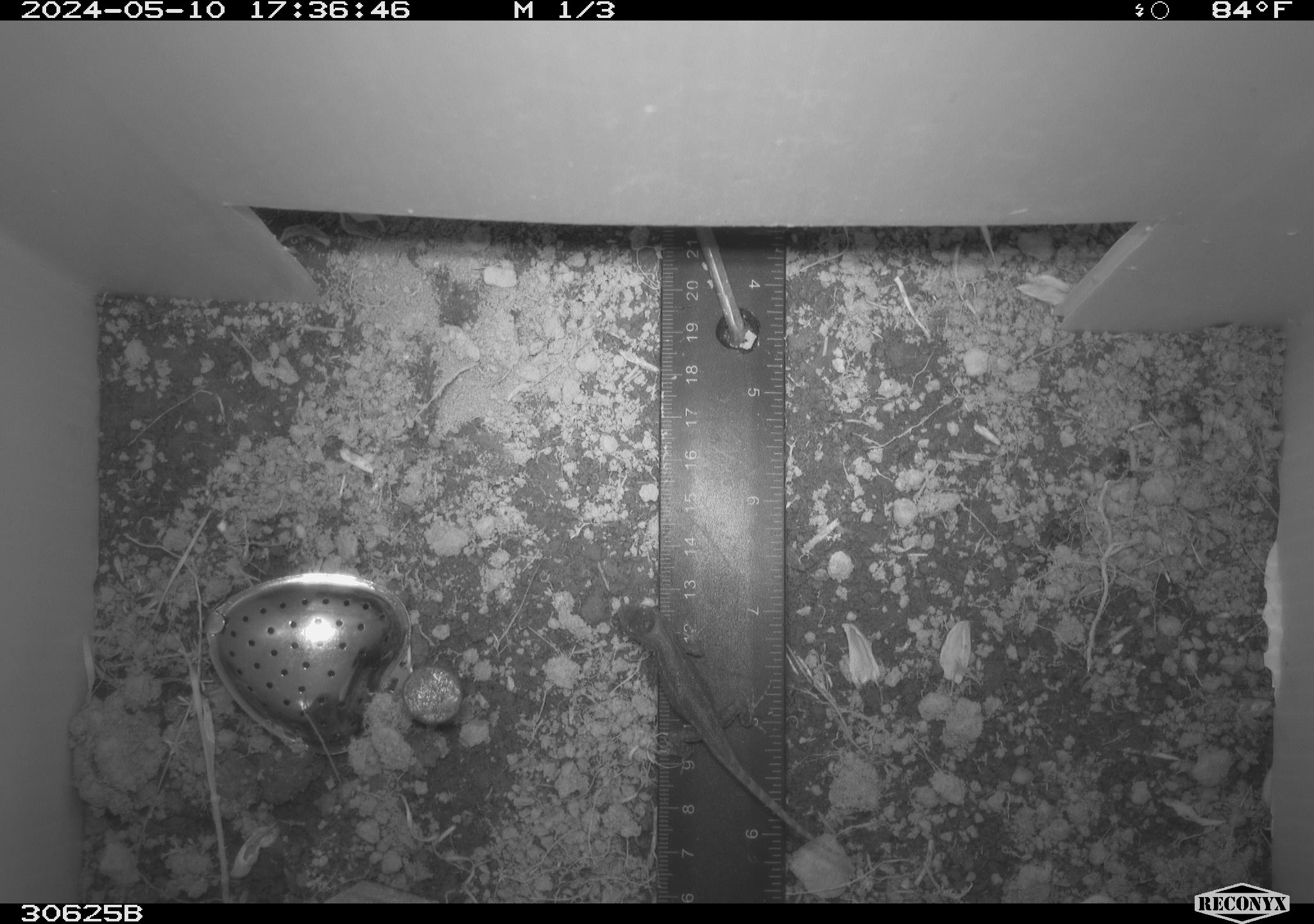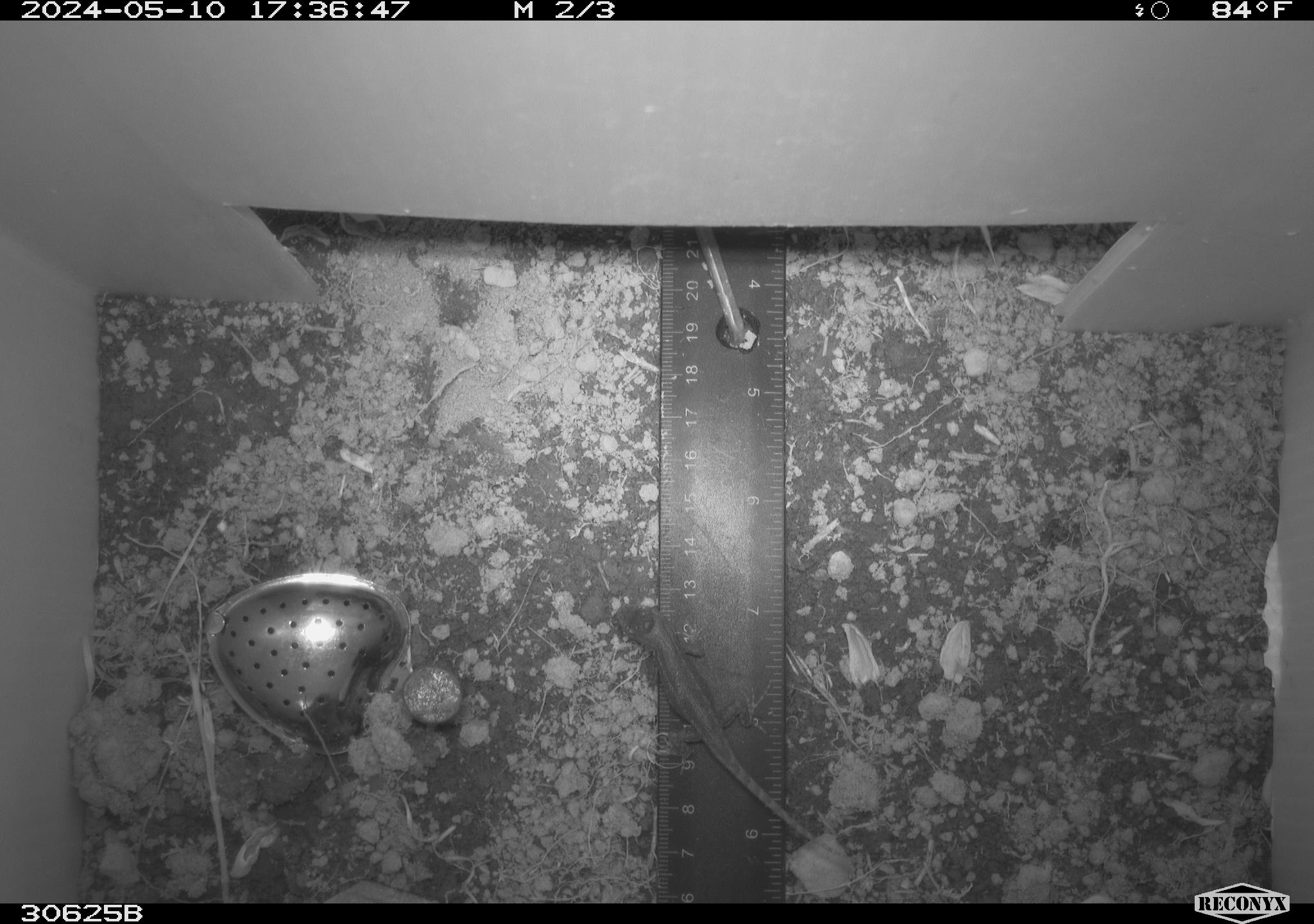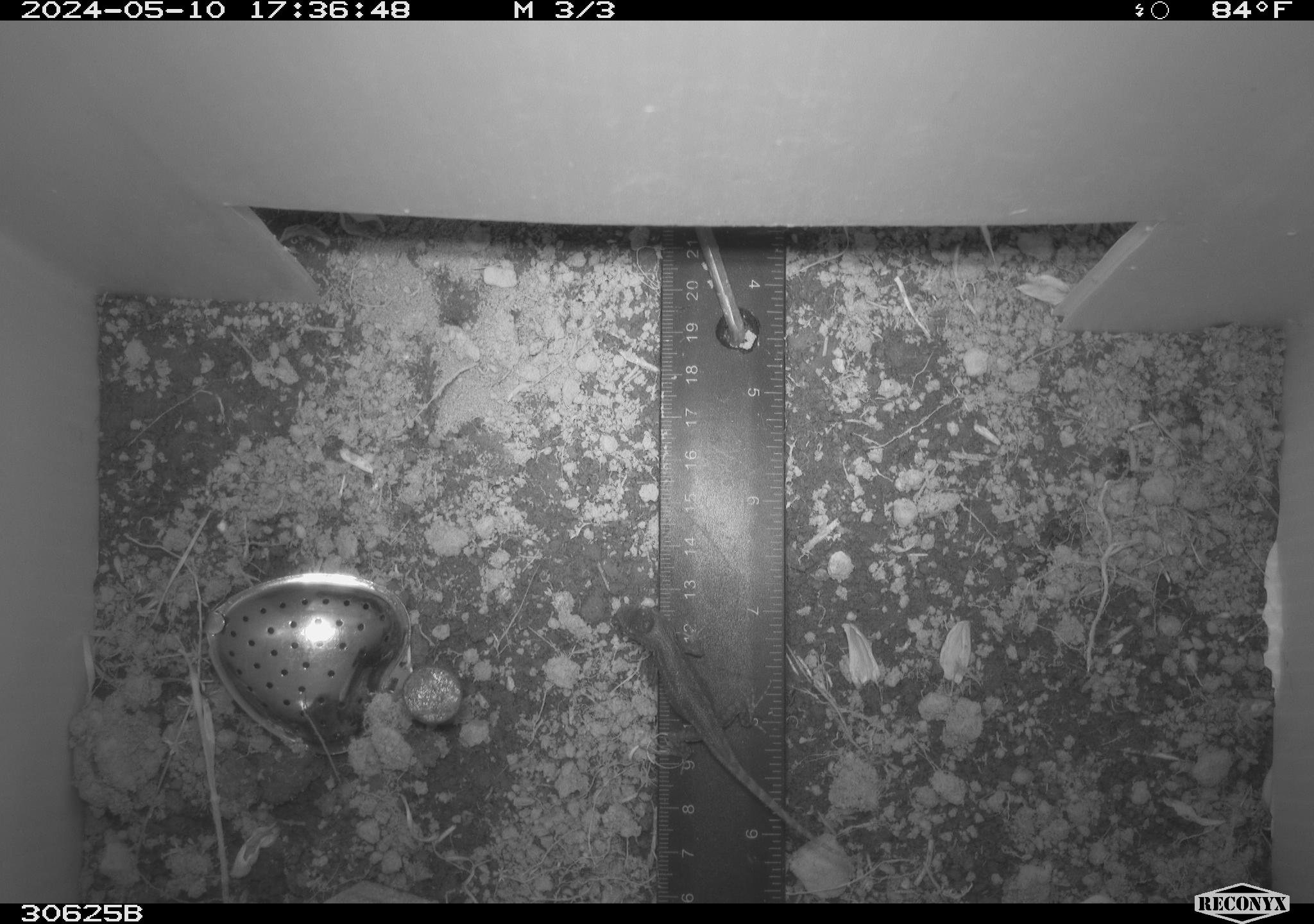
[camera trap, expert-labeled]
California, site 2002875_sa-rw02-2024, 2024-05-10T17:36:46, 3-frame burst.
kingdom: Animalia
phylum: Chordata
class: Reptilia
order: Squamata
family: Phrynosomatidae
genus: Sceloporus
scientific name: Sceloporus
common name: spiny lizards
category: sceloporus species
Sceloporus species (spiny lizards) (Sceloporus).